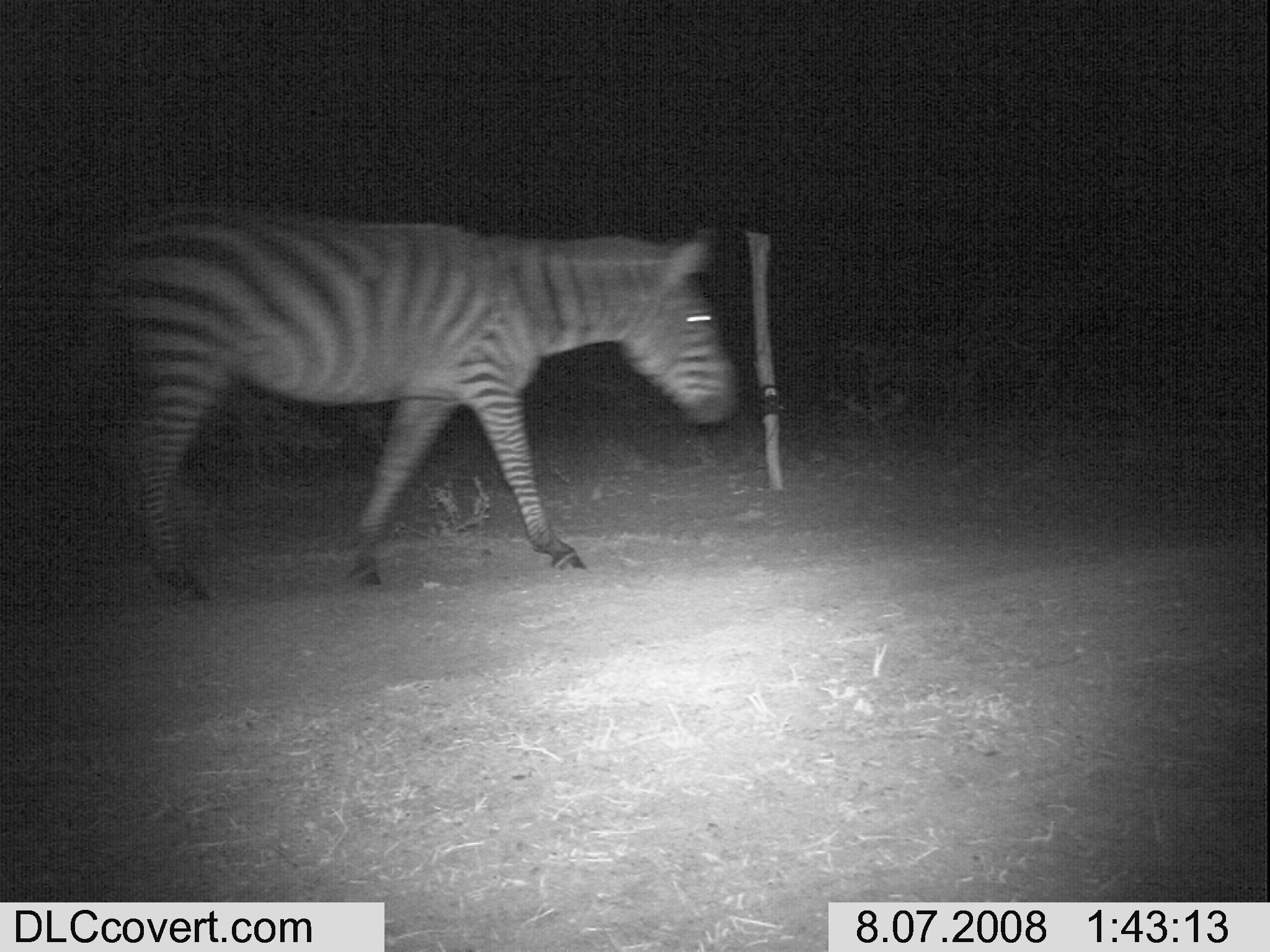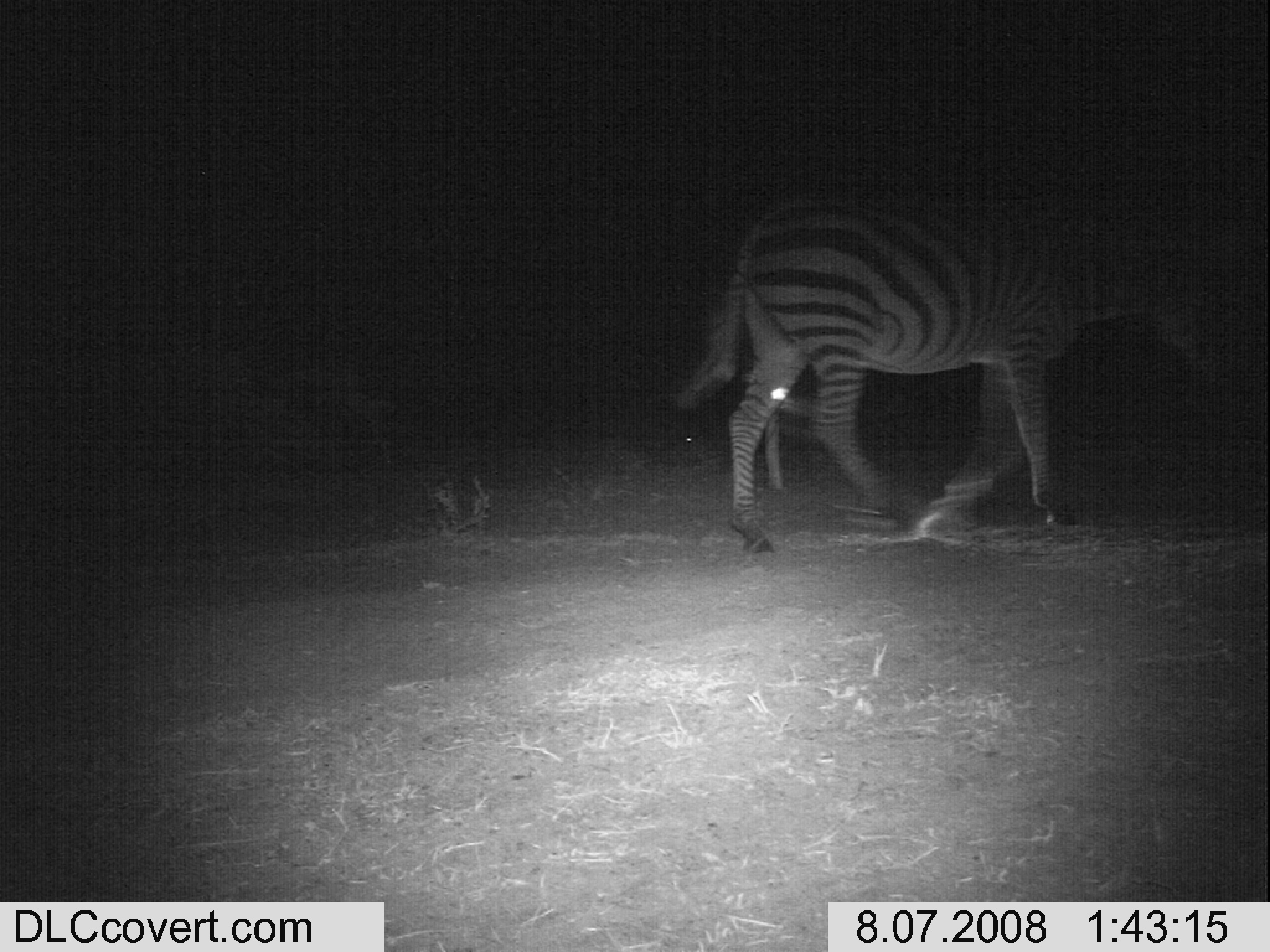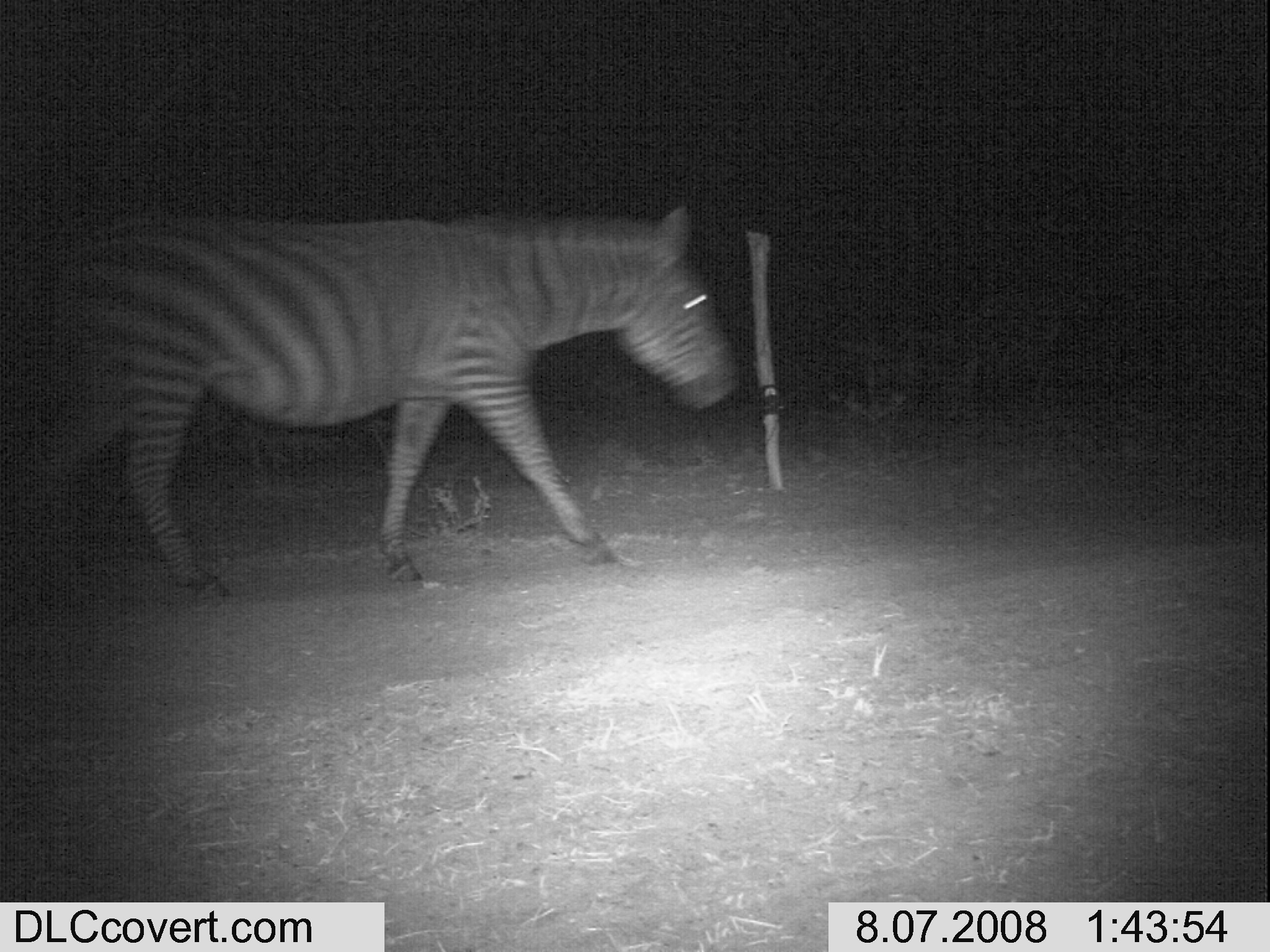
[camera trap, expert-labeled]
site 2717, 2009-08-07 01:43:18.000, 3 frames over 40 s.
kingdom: Animalia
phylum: Chordata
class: Mammalia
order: Perissodactyla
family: Equidae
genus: Equus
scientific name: Equus quagga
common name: plains zebra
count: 1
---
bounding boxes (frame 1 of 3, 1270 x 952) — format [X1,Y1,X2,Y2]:
equus quagga: [74,215,736,607]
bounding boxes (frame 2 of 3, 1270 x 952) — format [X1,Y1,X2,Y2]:
equus quagga: [673,185,1224,555]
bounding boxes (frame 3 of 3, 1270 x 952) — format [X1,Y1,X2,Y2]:
equus quagga: [31,204,744,608]